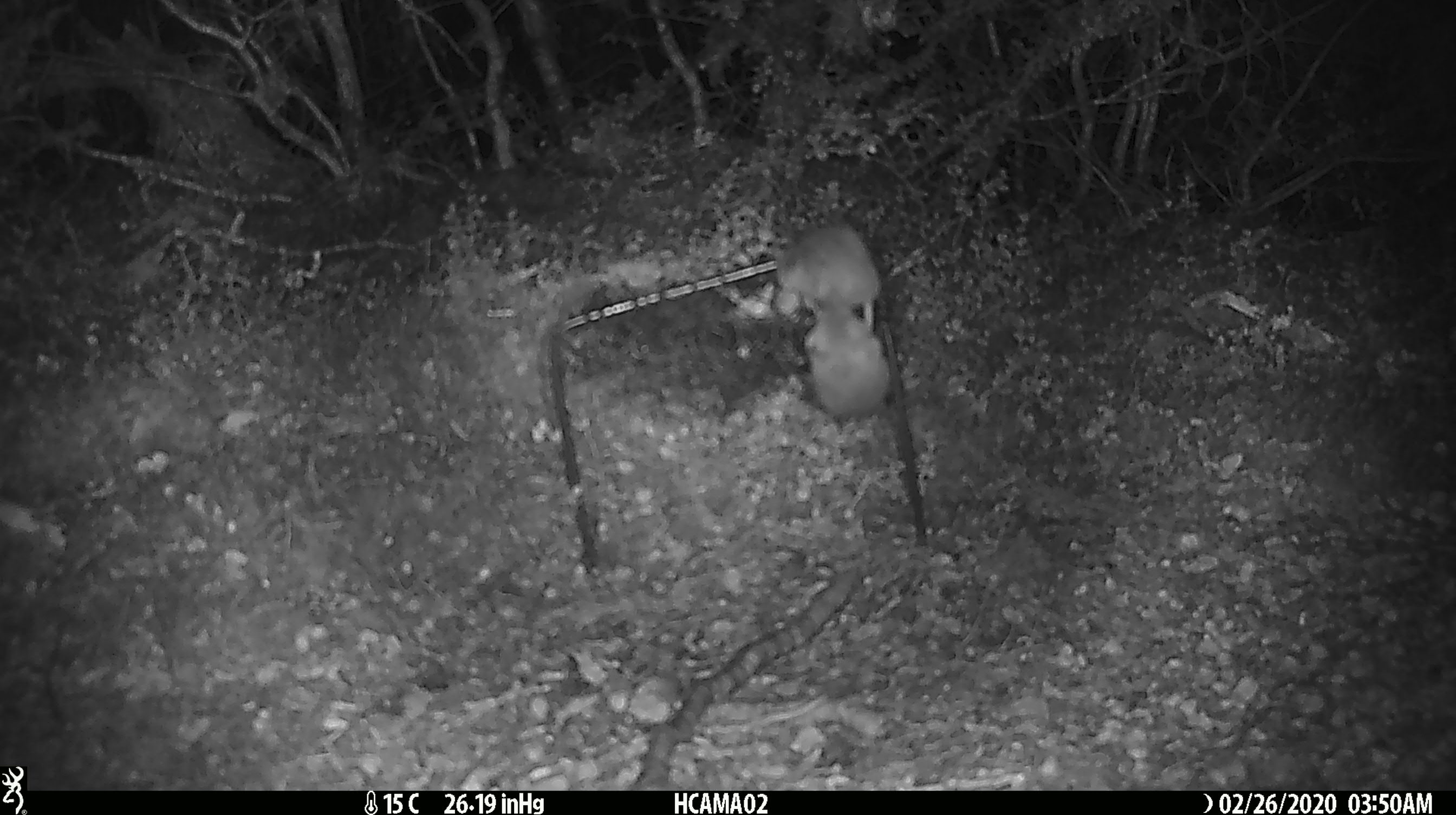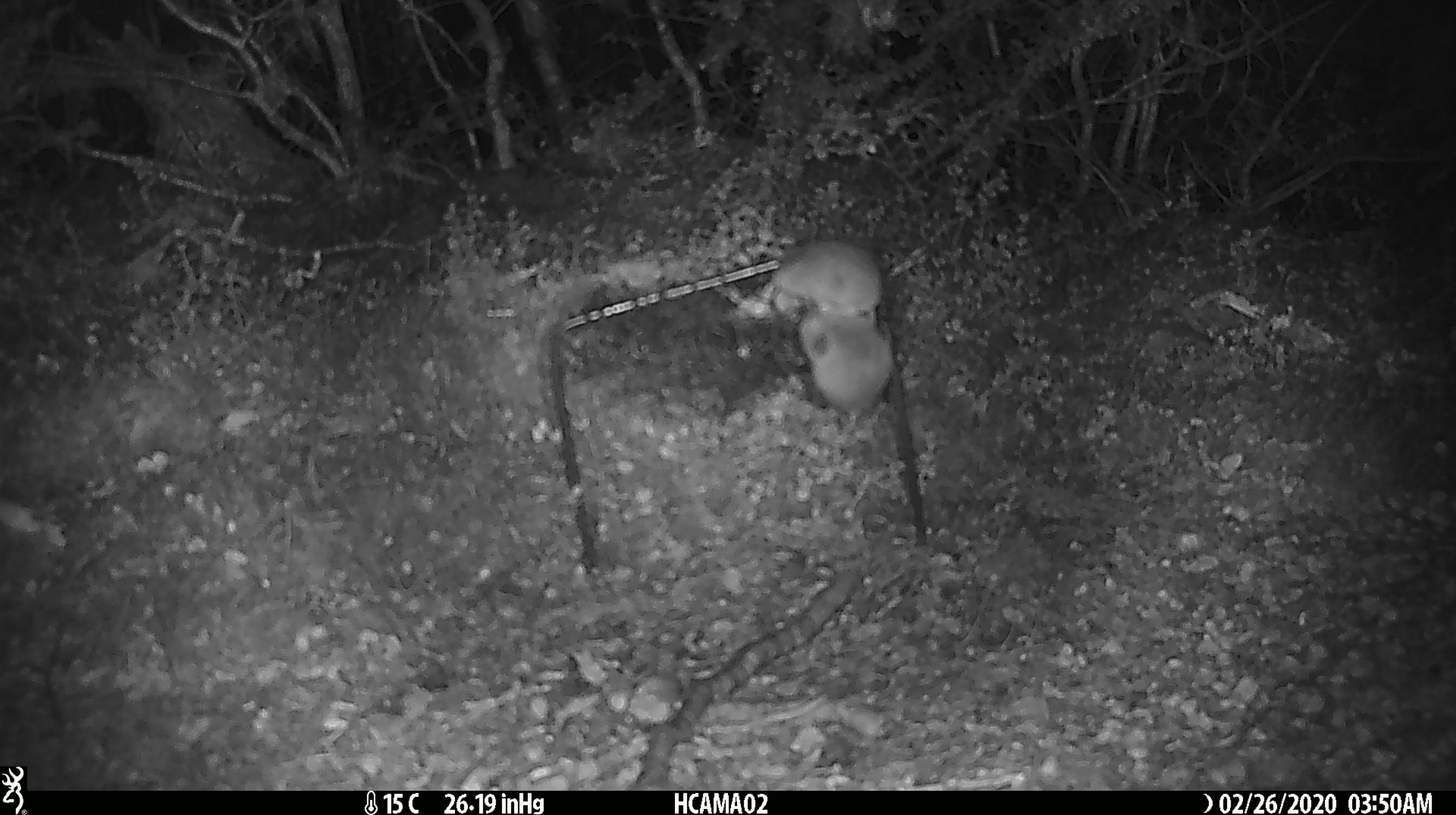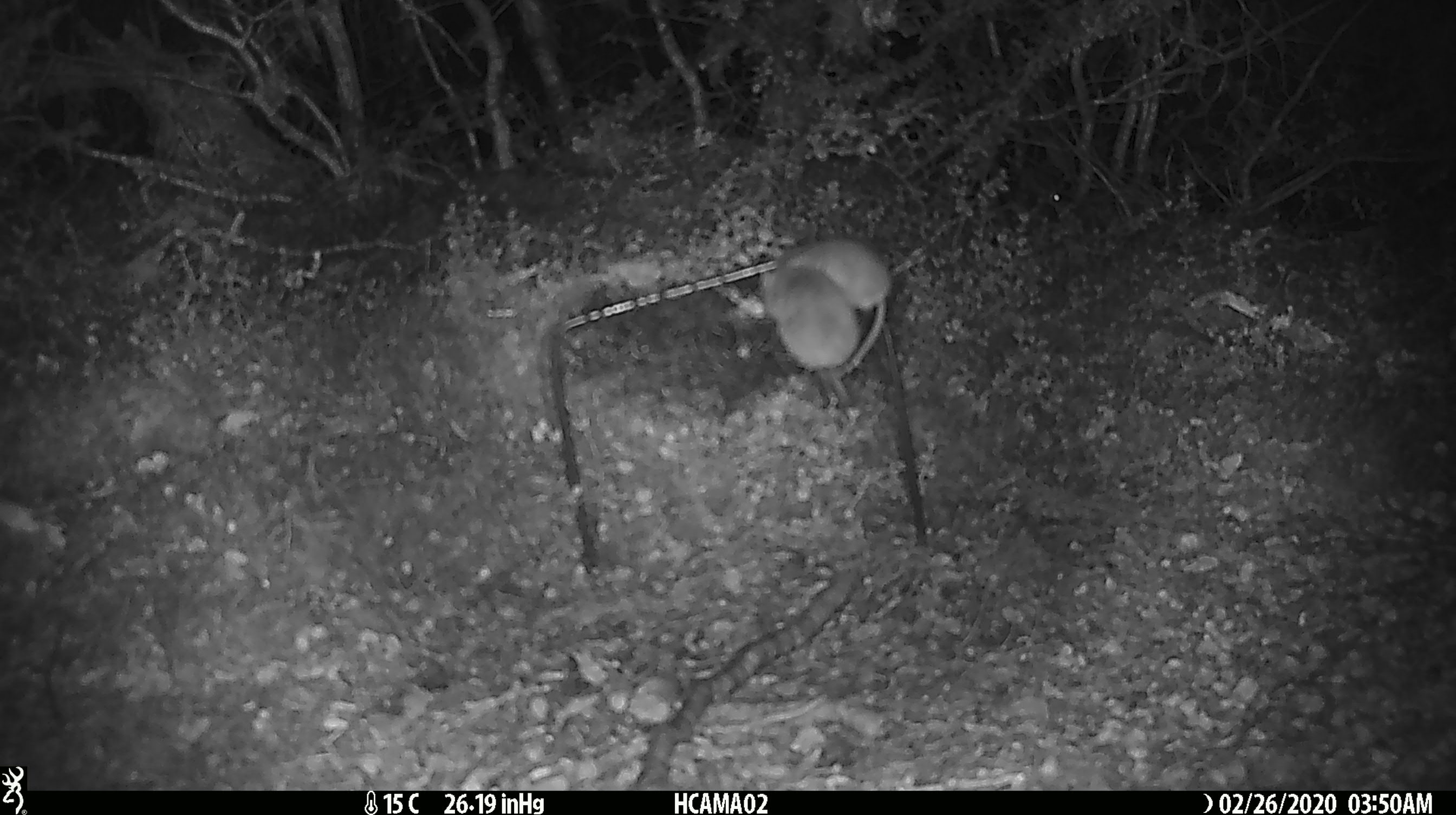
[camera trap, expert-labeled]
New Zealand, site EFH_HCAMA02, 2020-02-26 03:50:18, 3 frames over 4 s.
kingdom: Animalia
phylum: Chordata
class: Mammalia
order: Rodentia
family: Muridae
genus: Mus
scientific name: Mus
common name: mouse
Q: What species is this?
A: Mouse (Mus).